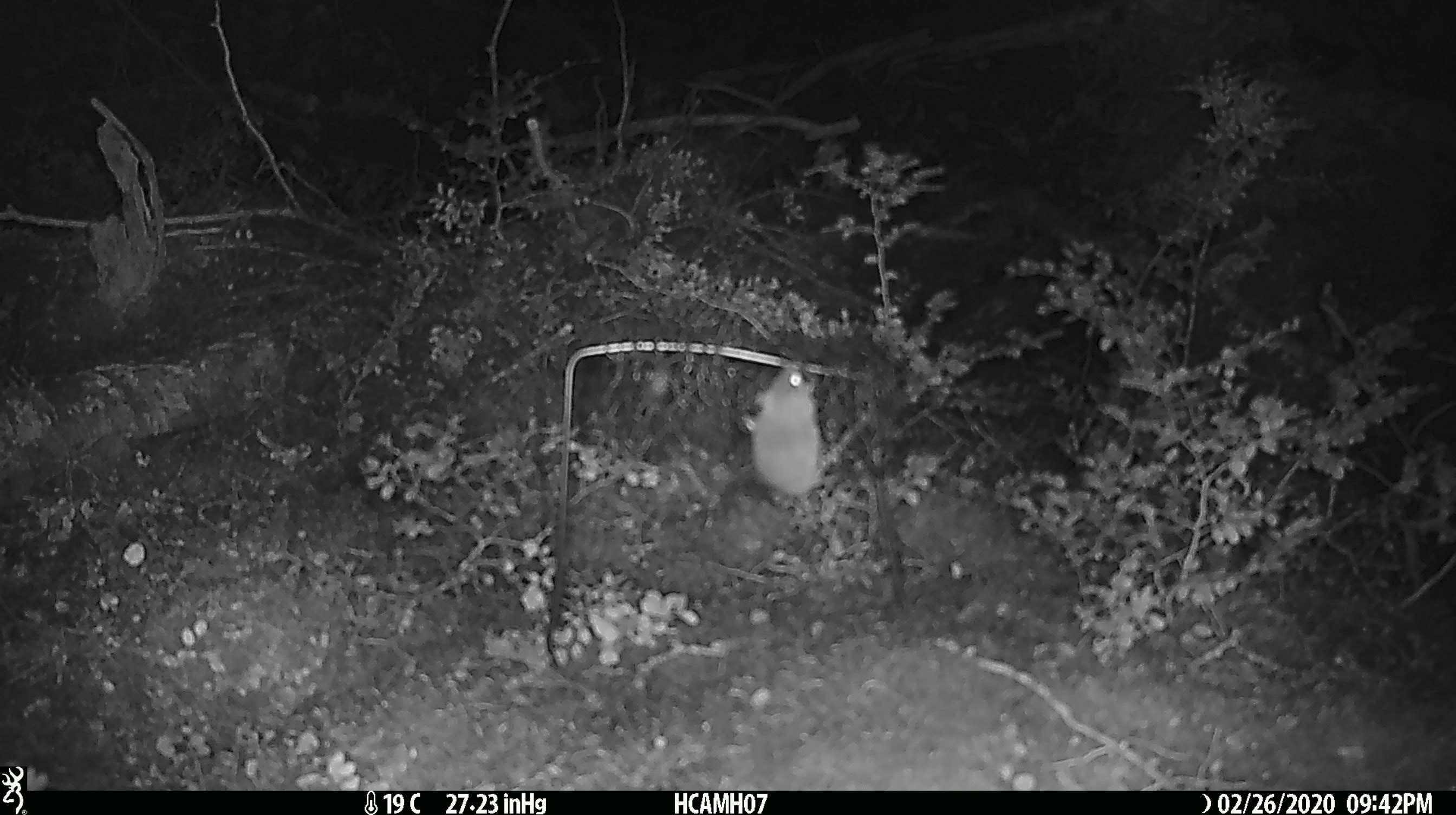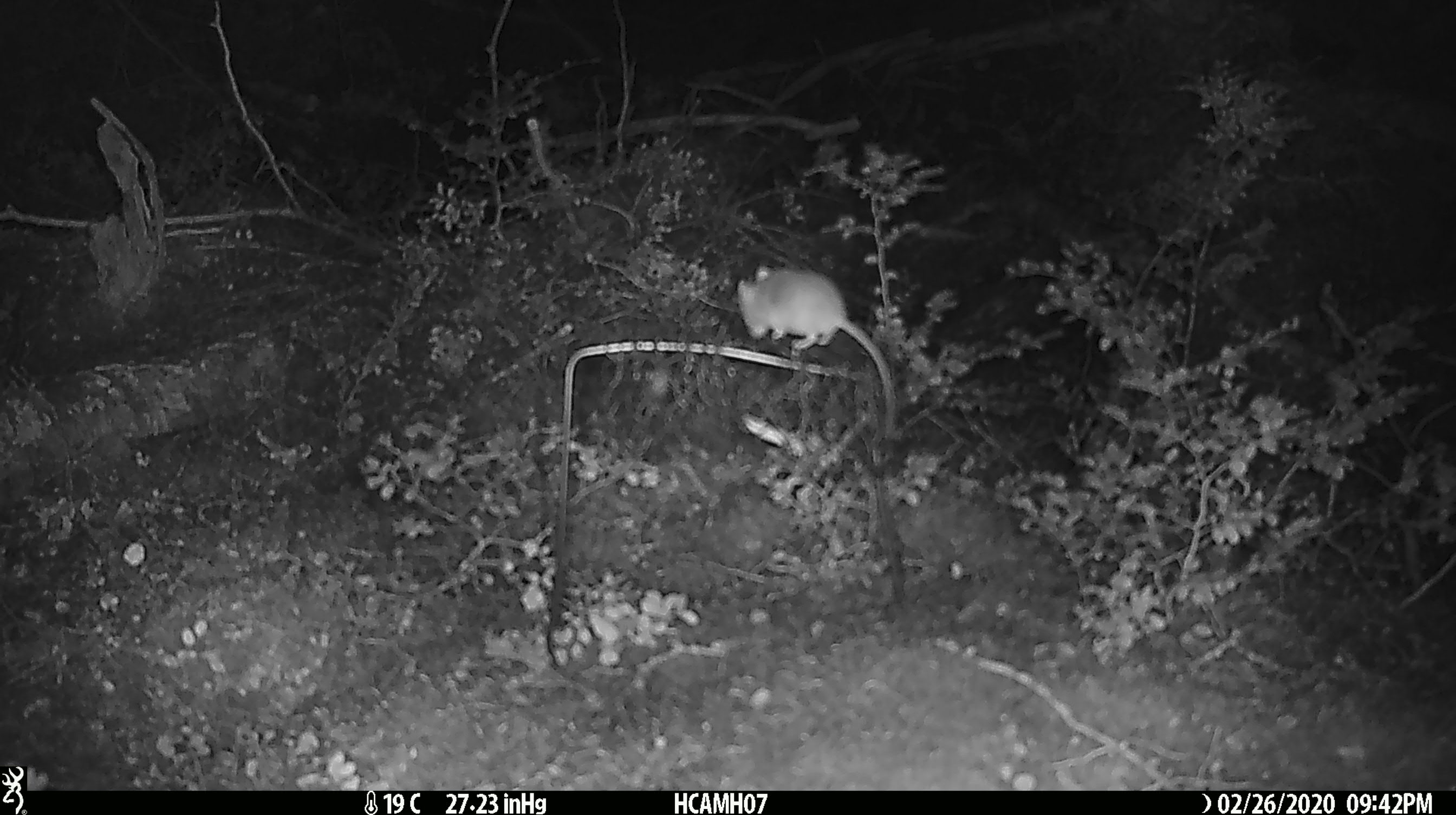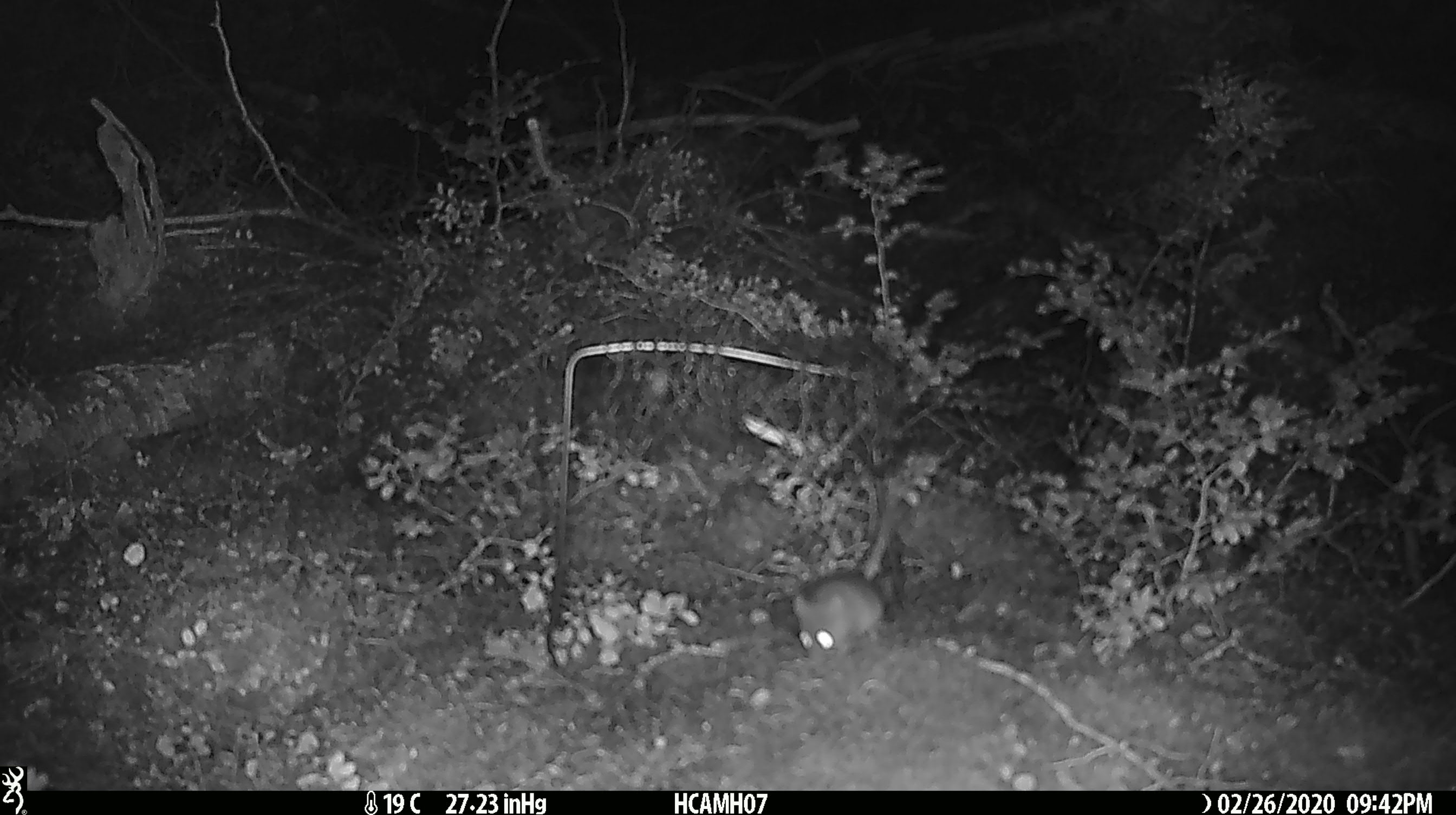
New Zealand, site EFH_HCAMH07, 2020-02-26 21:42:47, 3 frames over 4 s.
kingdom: Animalia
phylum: Chordata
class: Mammalia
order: Rodentia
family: Muridae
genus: Mus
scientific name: Mus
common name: mouse